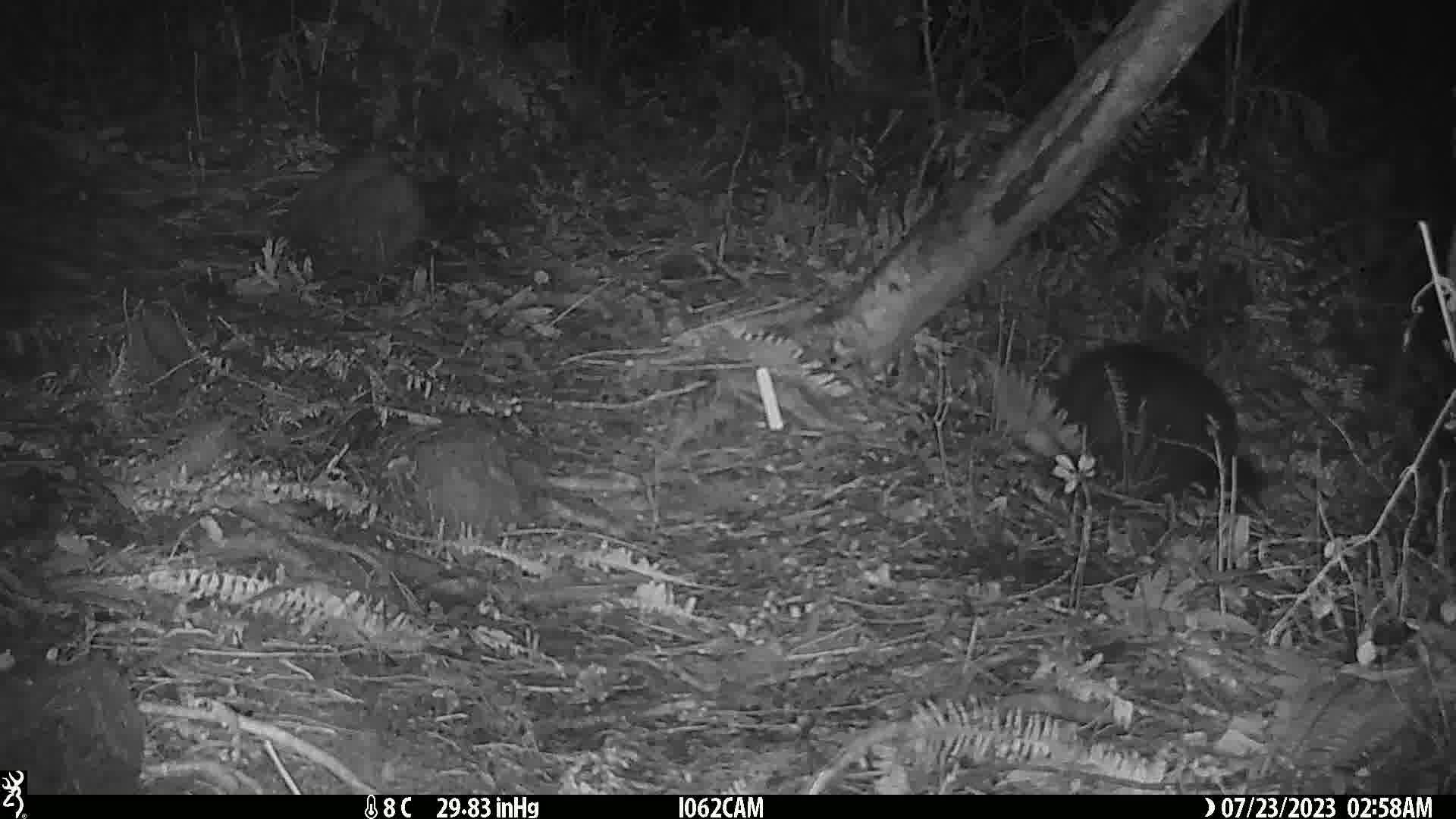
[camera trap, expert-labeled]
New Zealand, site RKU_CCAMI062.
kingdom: Animalia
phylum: Chordata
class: Mammalia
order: Diprotodontia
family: Phalangeridae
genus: Trichosurus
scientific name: Trichosurus vulpecula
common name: common brushtail possum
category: possum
Possum (common brushtail possum) (Trichosurus vulpecula).